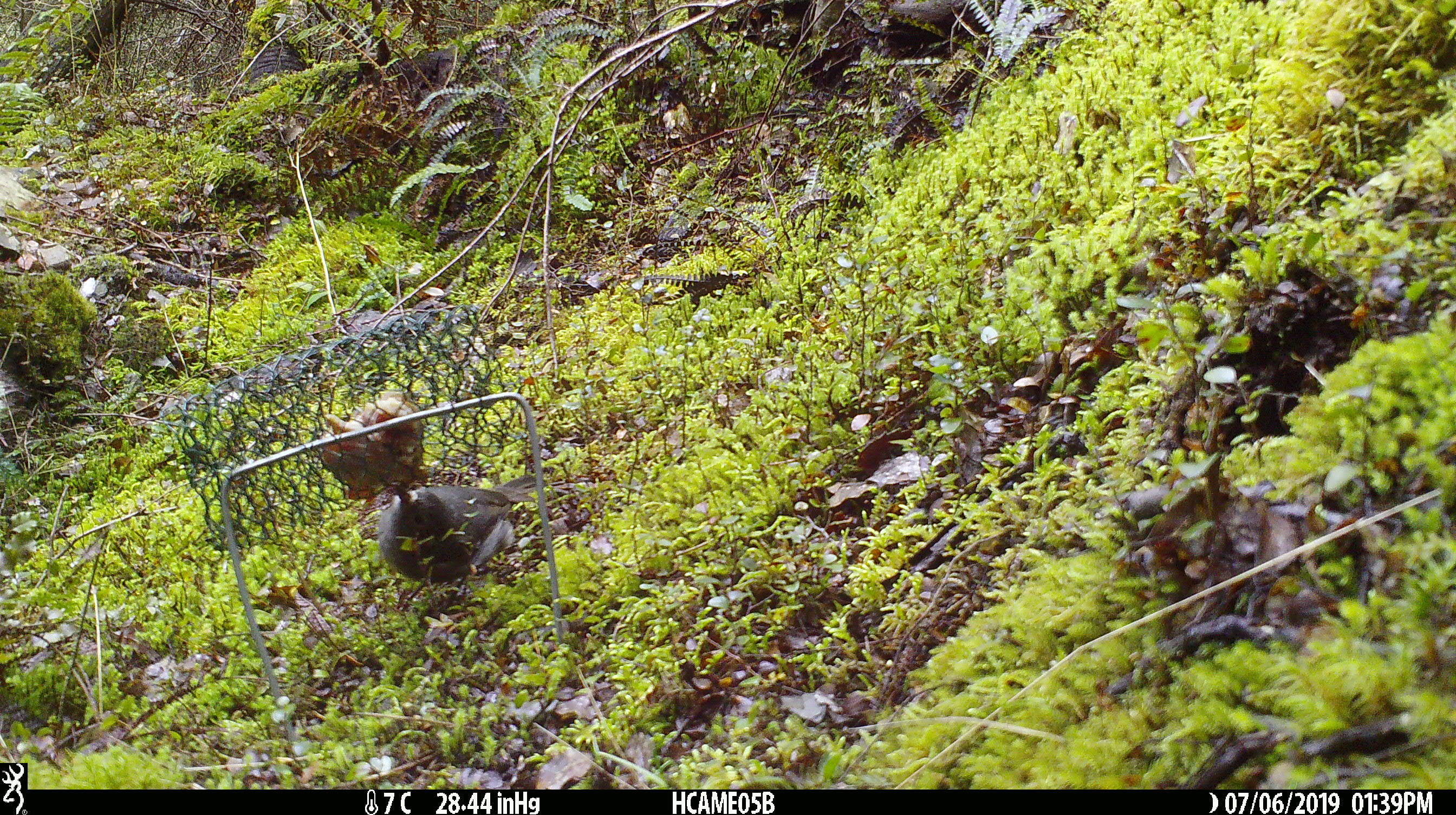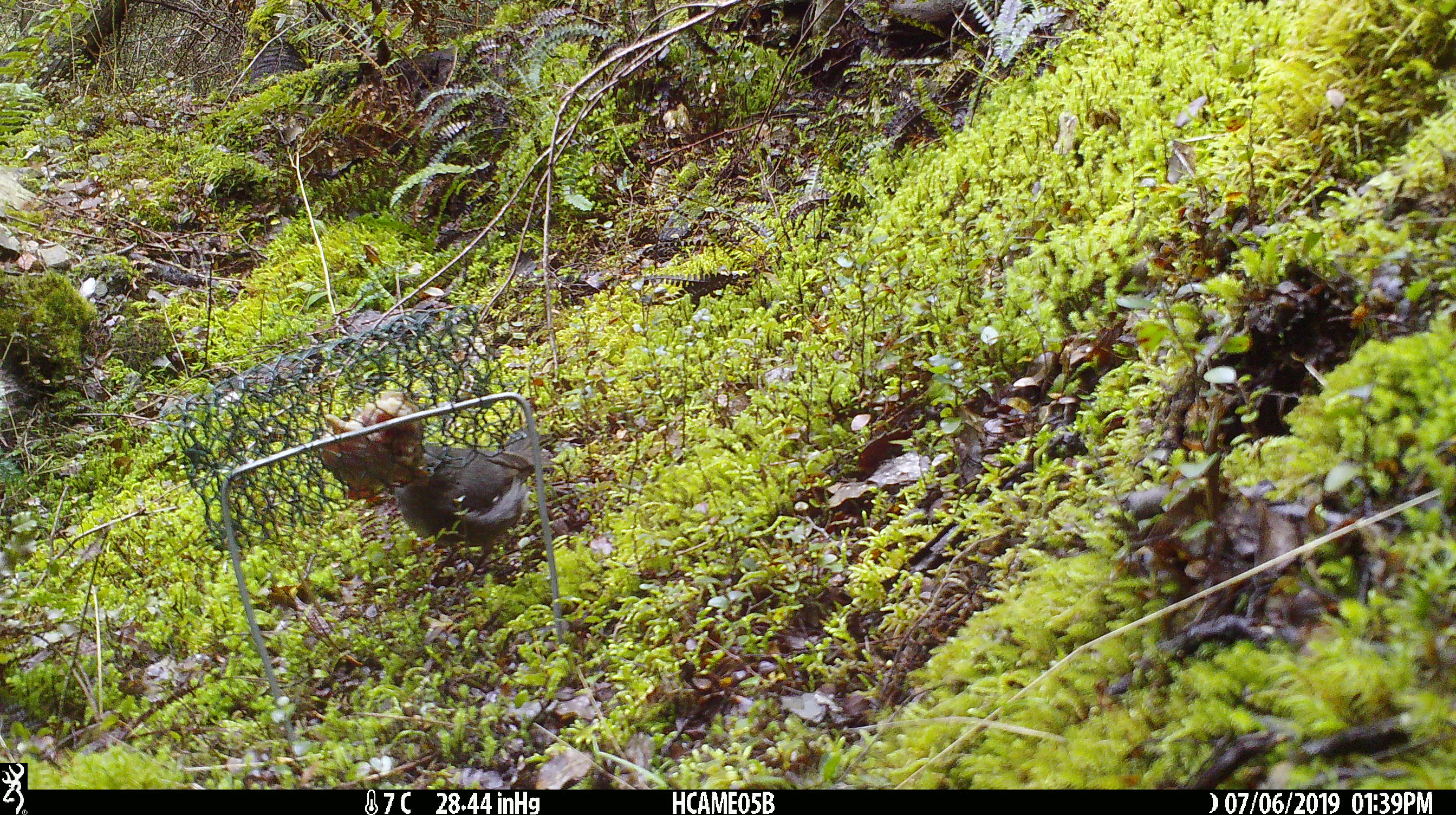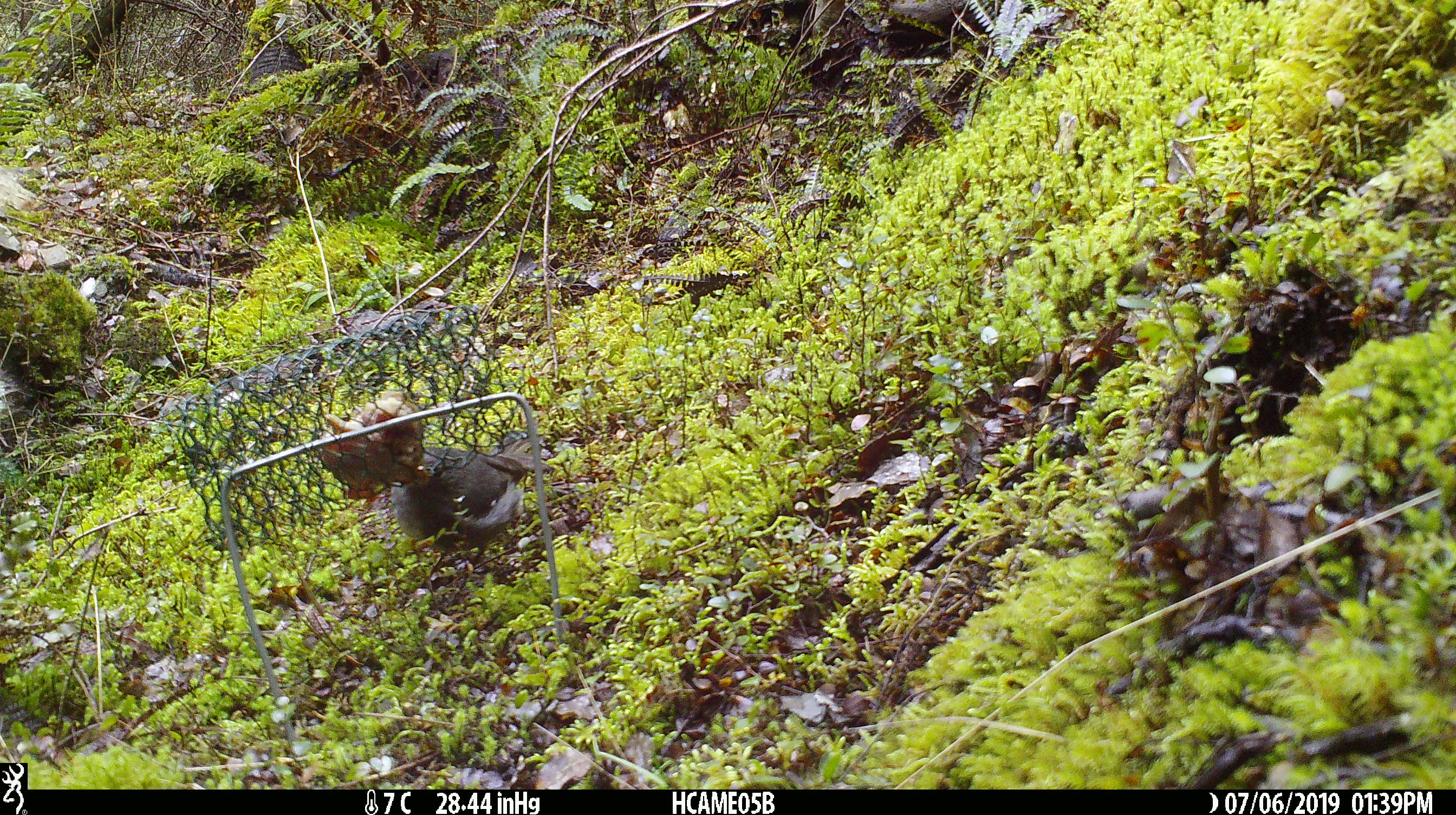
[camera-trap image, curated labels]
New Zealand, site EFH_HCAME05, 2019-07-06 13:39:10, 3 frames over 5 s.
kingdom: Animalia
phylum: Chordata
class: Aves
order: Passeriformes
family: Petroicidae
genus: Petroica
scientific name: Petroica australis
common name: new zealand robin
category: robin